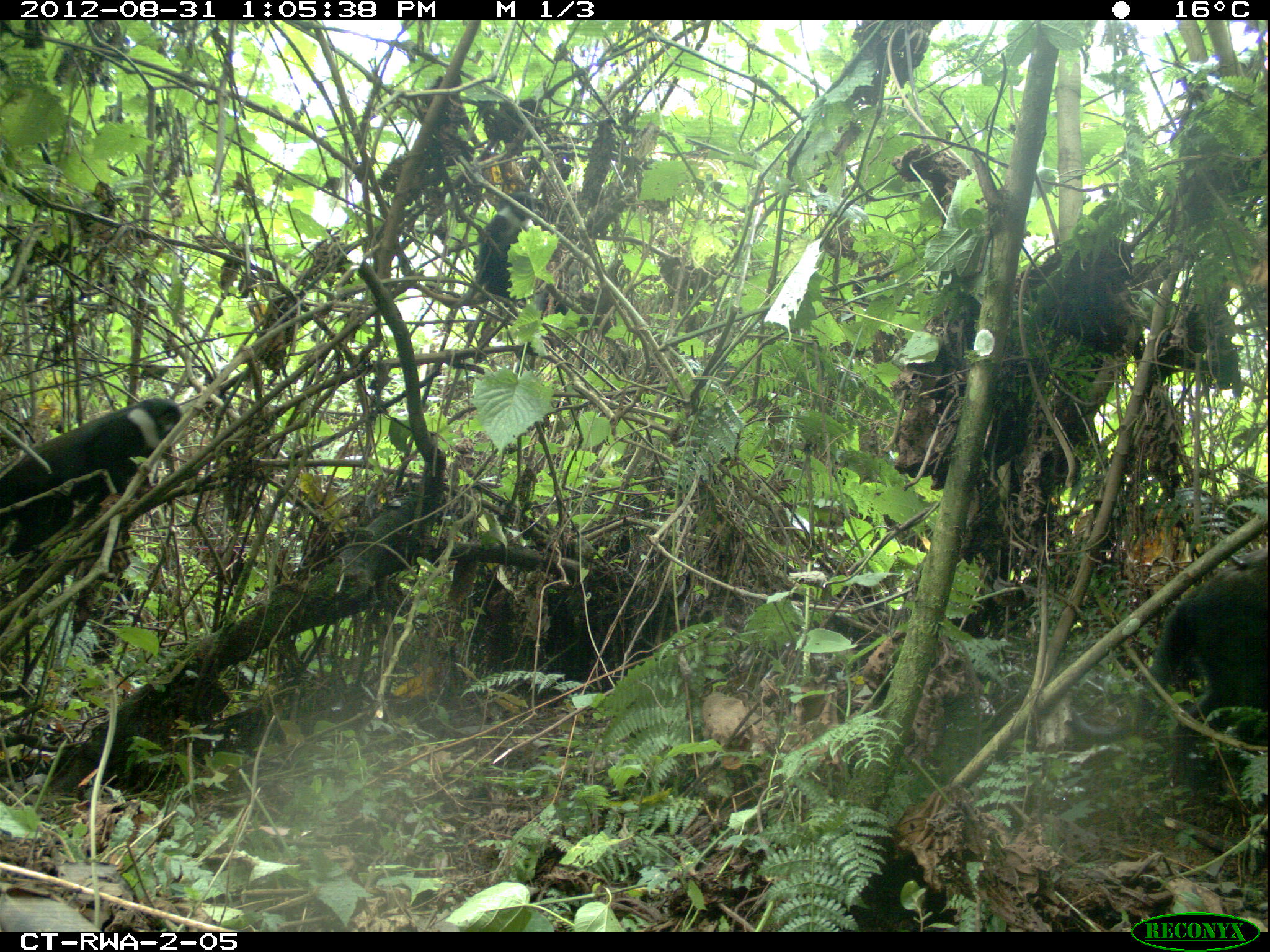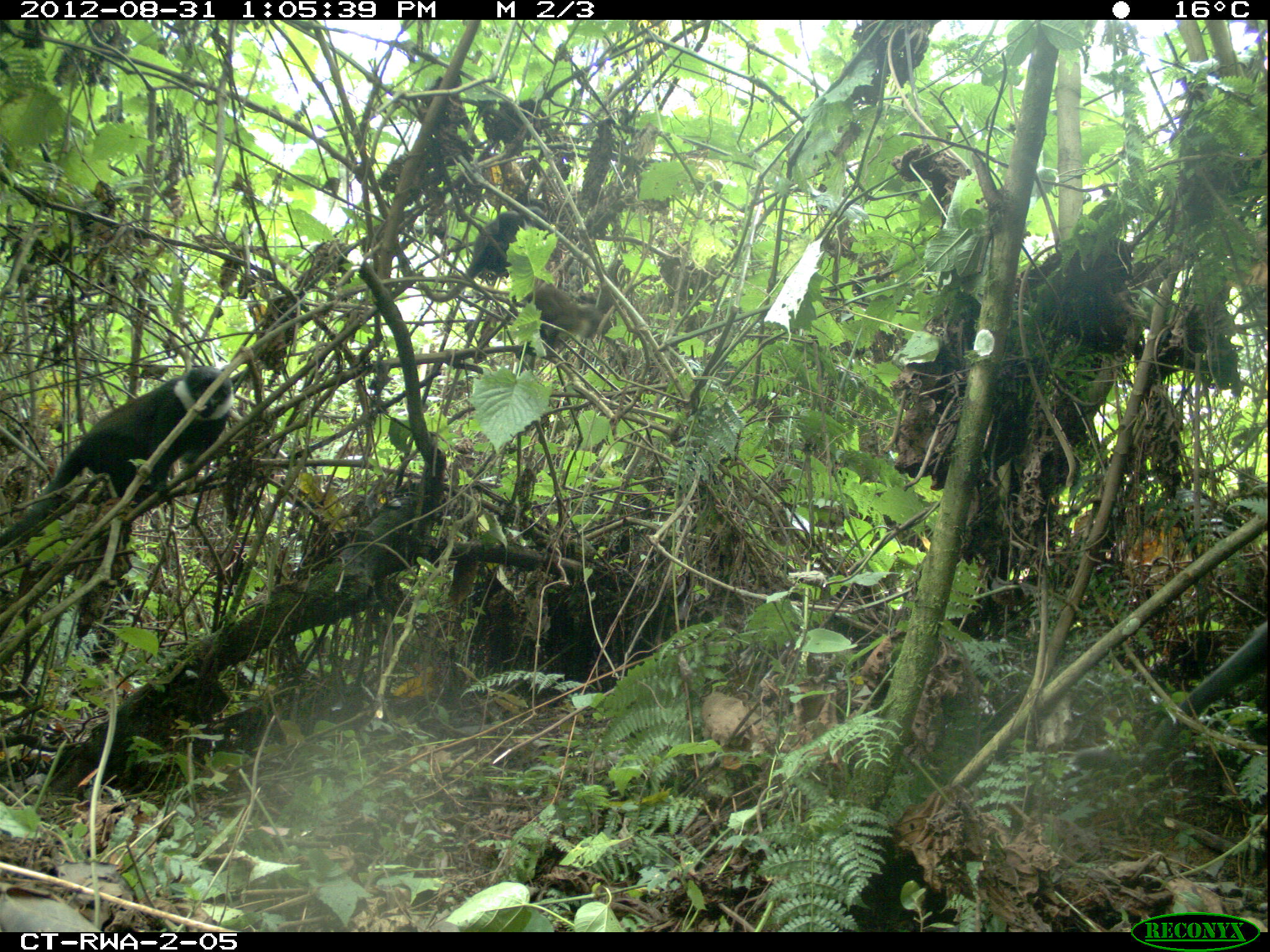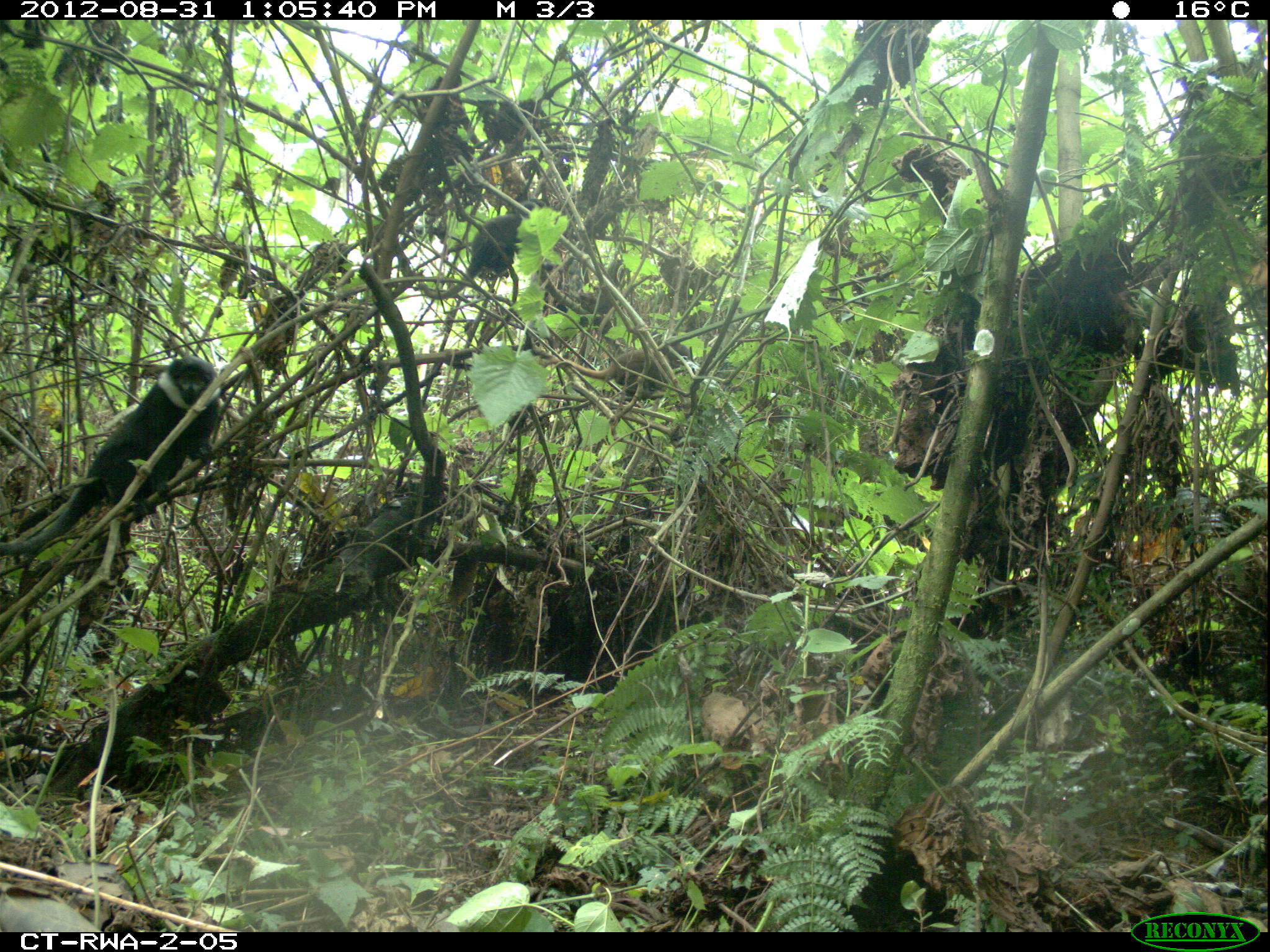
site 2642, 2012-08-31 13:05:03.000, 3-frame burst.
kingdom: Animalia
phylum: Chordata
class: Mammalia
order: Primates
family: Cercopithecidae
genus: Allochrocebus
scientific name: Allochrocebus lhoesti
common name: l'hoest's monkey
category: cercopithecus lhoesti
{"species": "cercopithecus lhoesti (l'hoest's monkey) (Allochrocebus lhoesti)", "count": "8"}